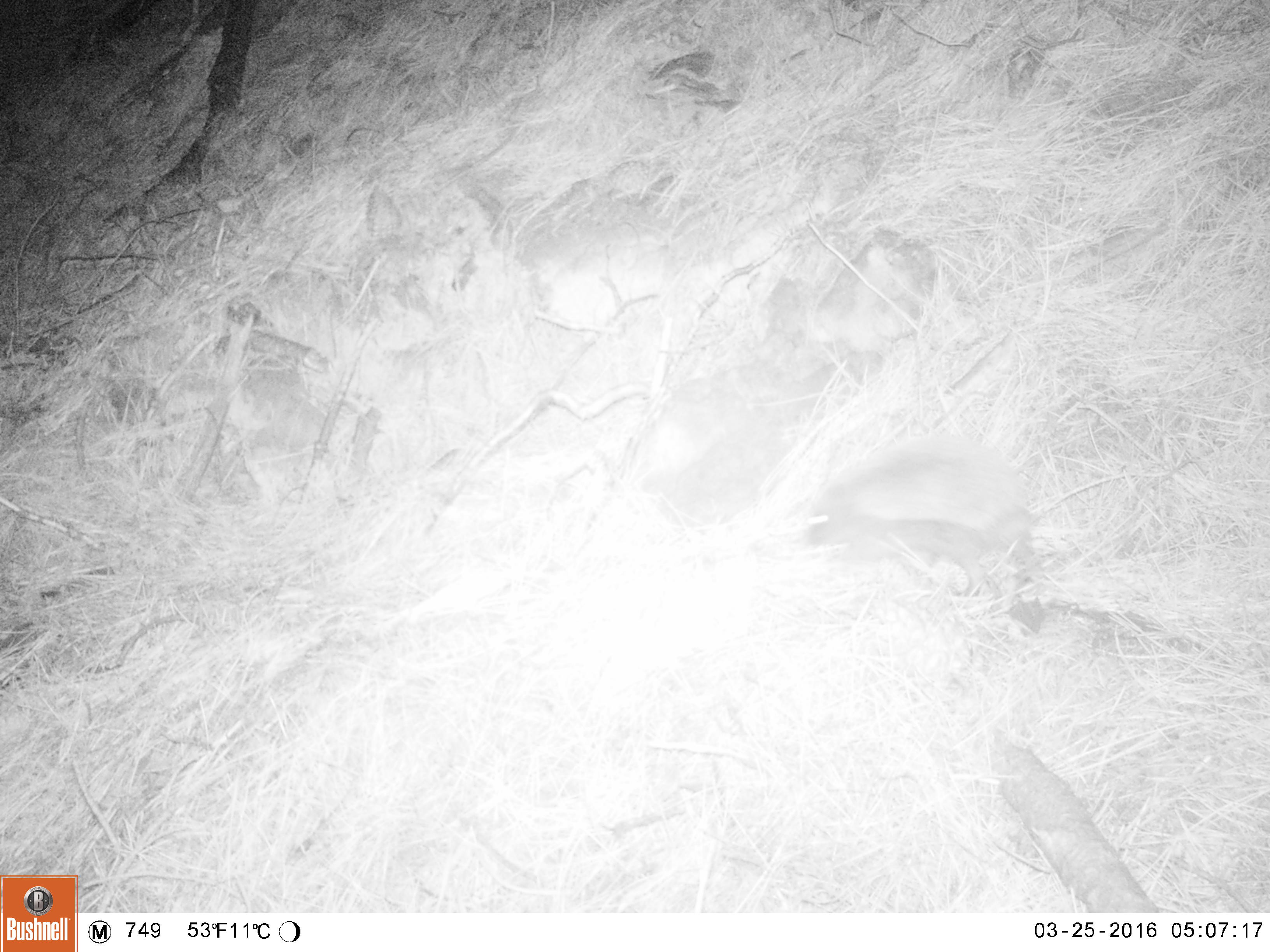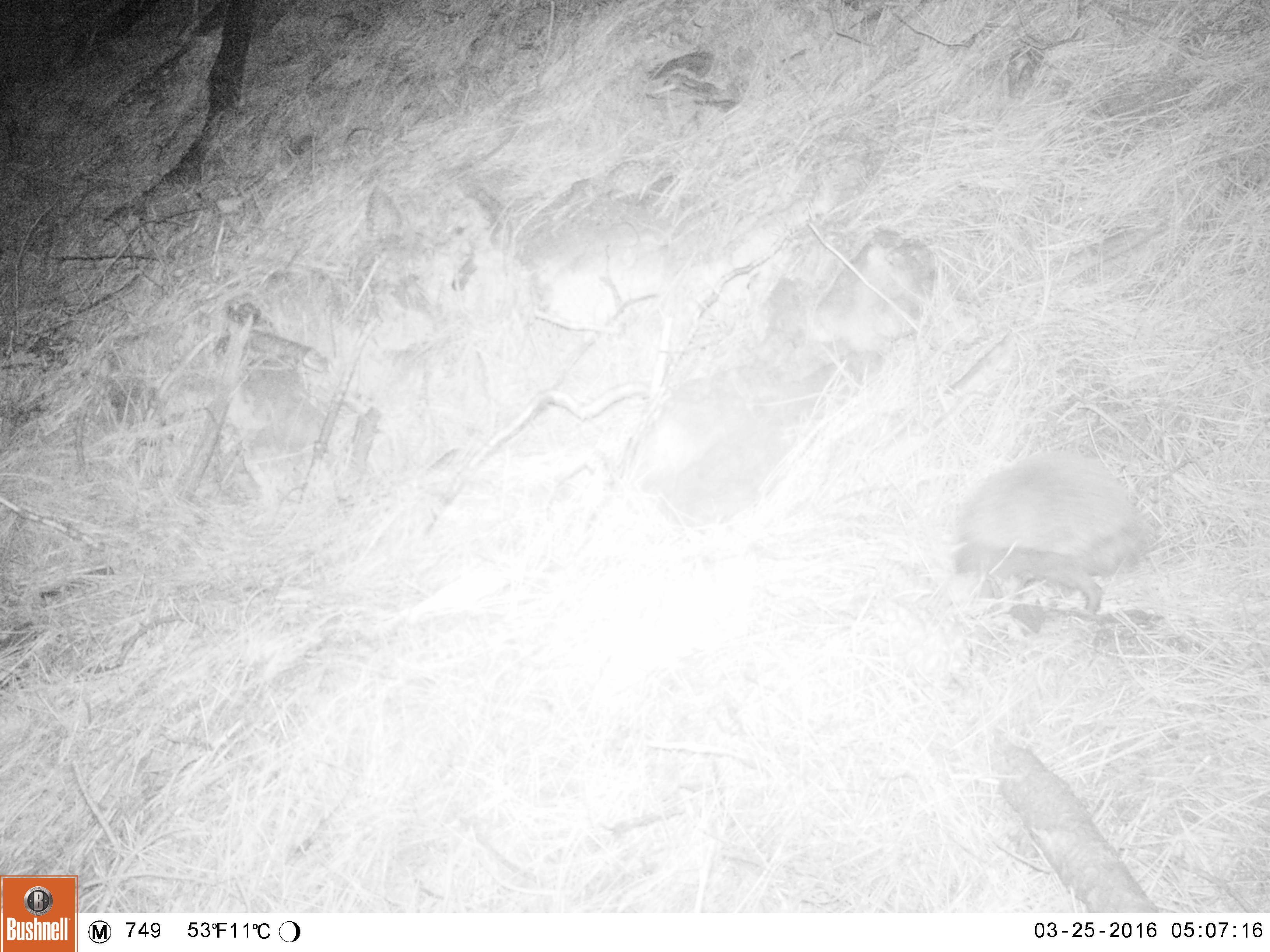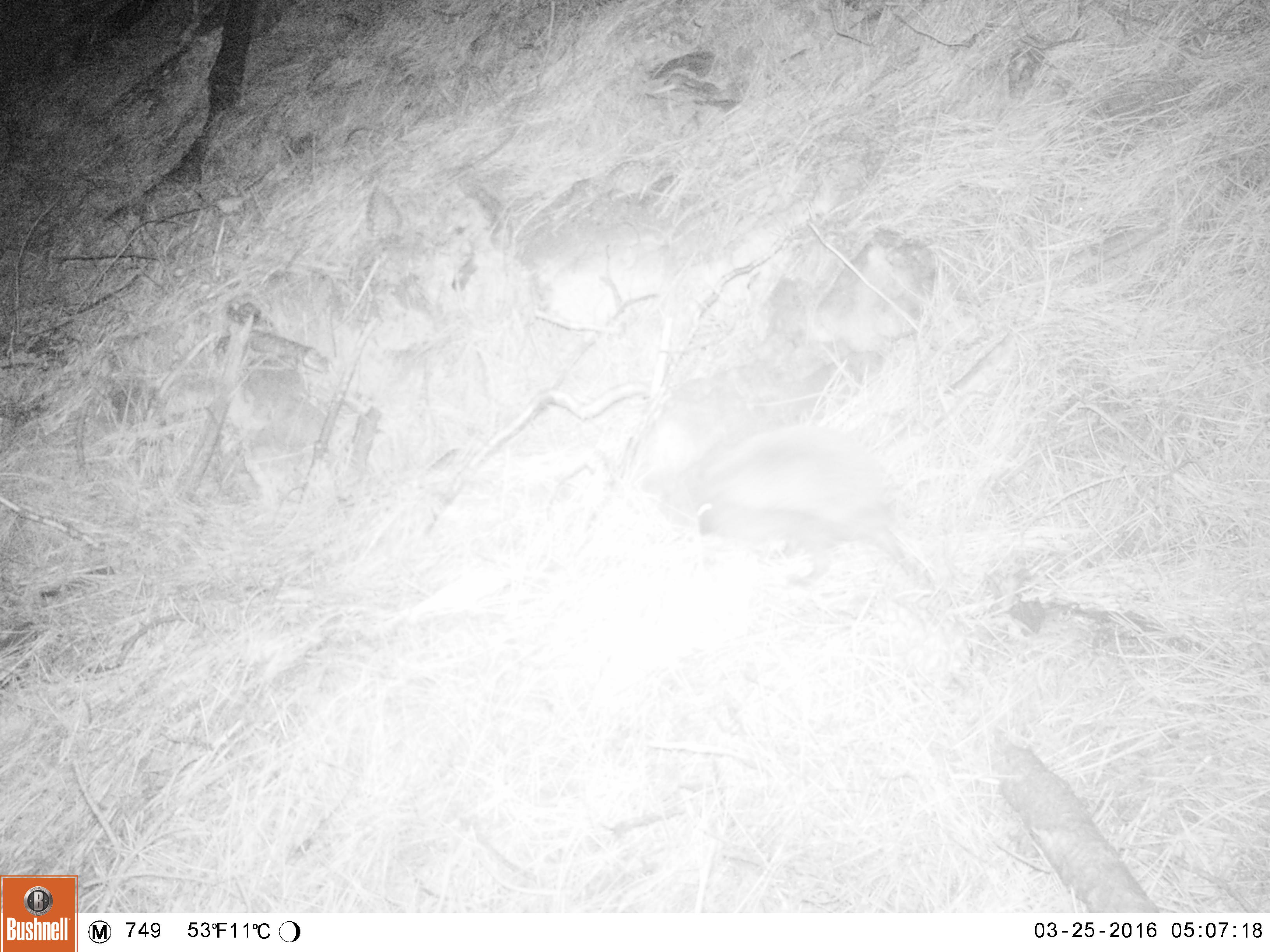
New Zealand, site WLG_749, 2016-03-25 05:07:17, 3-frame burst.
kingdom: Animalia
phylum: Chordata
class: Mammalia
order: Eulipotyphla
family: Erinaceidae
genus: Erinaceus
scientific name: Erinaceus europaeus europaeus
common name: european hedgehog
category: hedgehog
Hedgehog (european hedgehog) (Erinaceus europaeus europaeus).